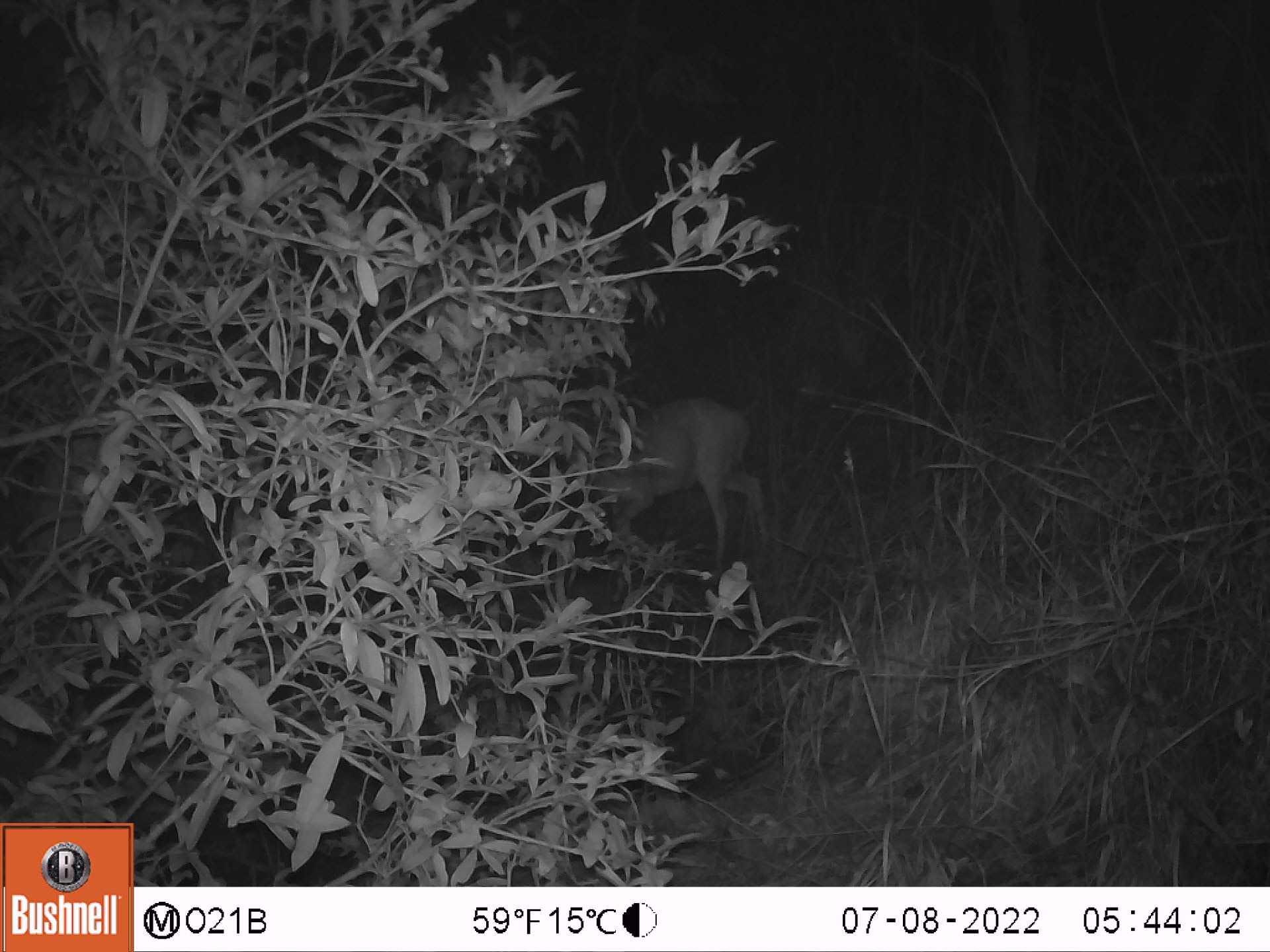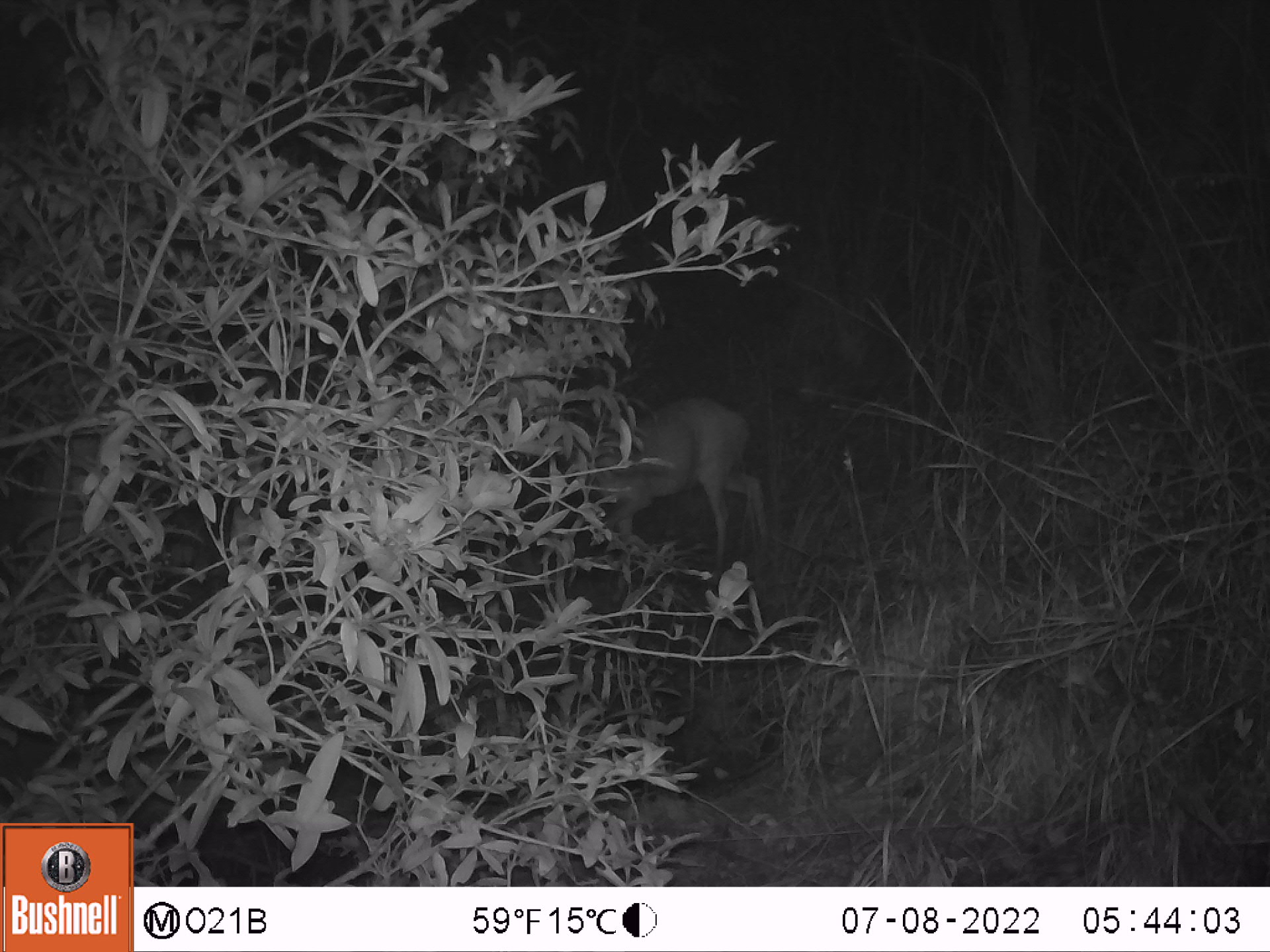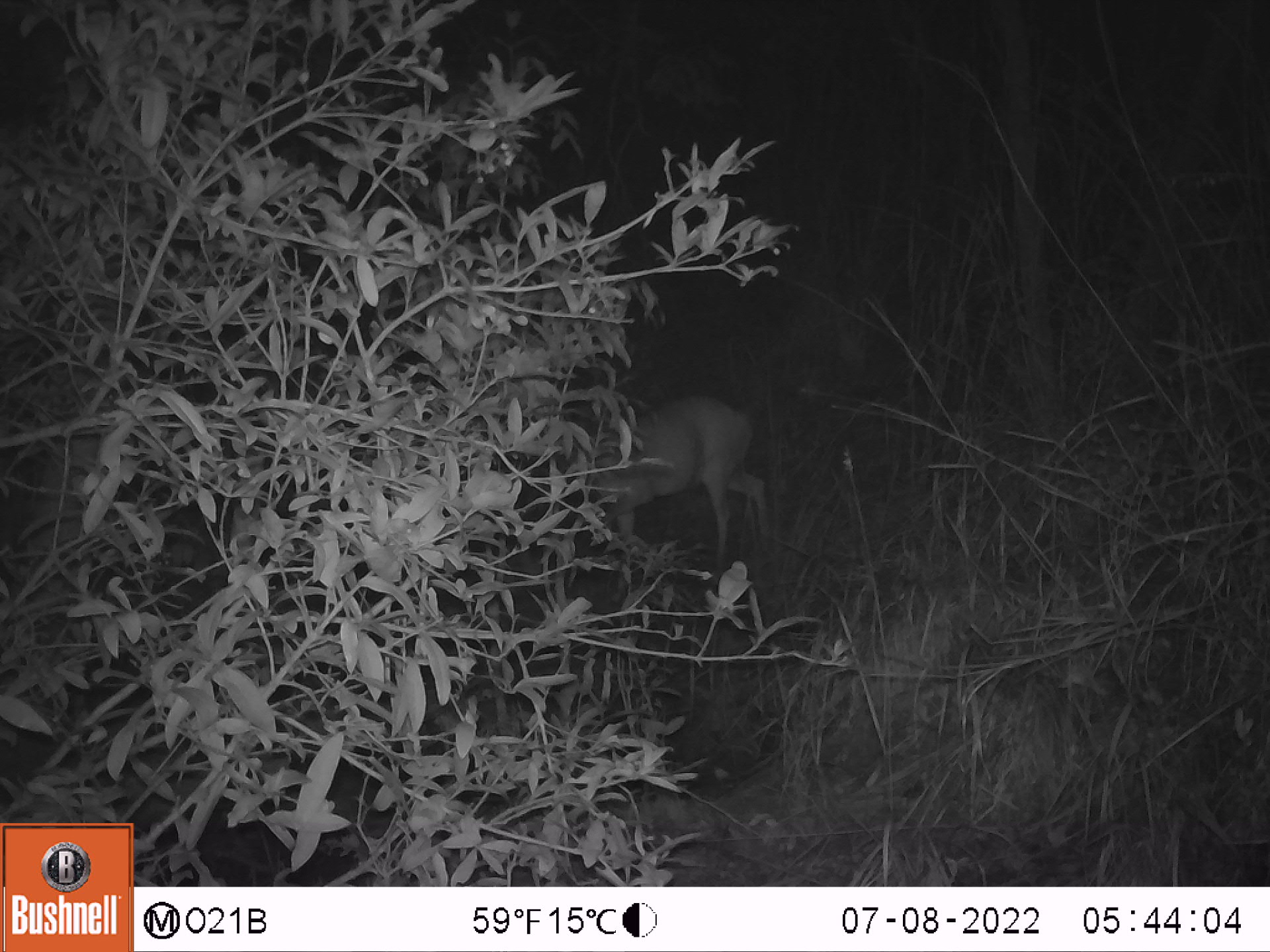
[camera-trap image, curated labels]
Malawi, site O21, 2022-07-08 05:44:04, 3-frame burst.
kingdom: Animalia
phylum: Chordata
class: Mammalia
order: Artiodactyla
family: Bovidae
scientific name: Antilopinae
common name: small antelope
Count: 1.